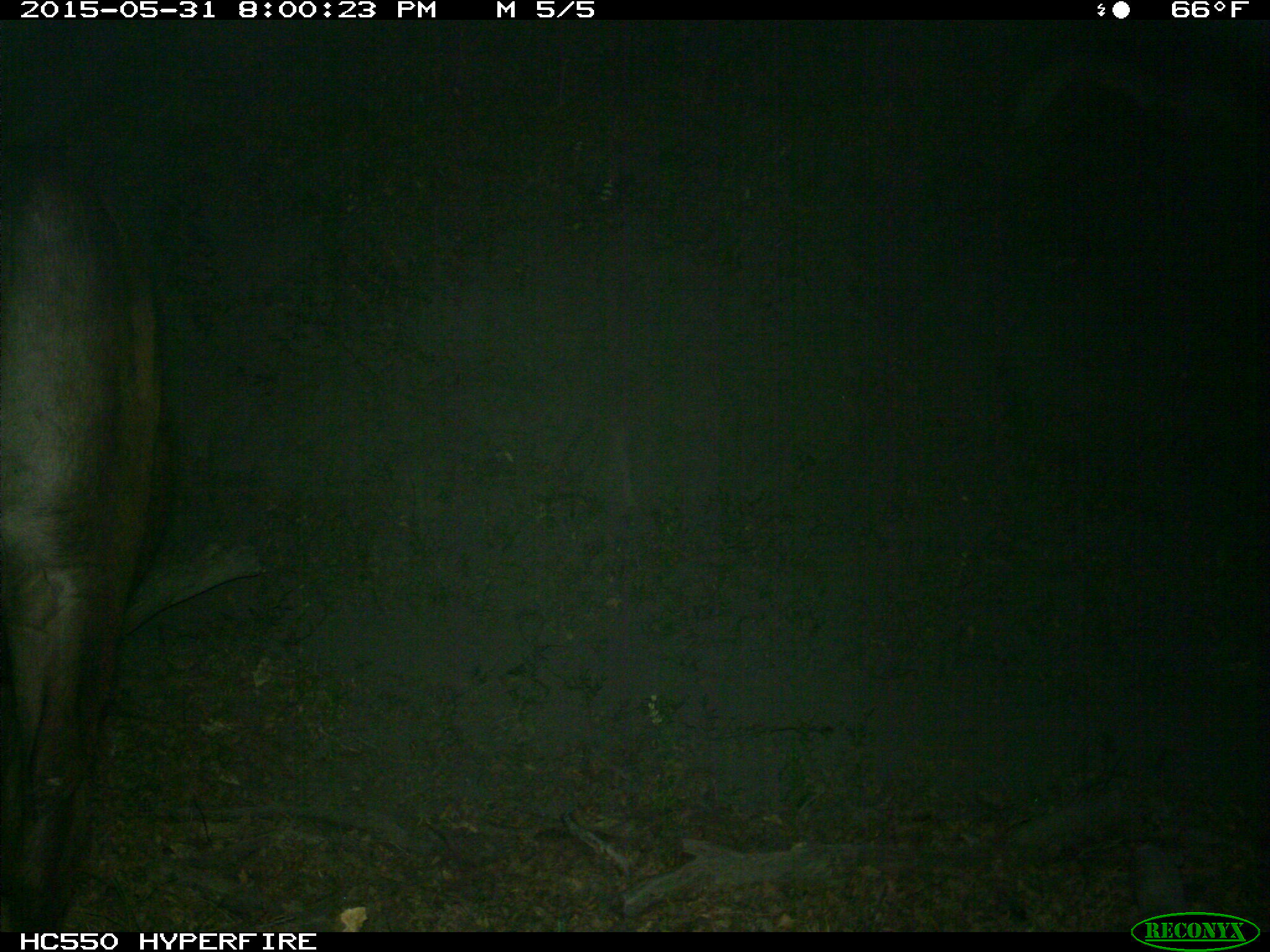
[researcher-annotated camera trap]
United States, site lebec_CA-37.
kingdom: Animalia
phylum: Chordata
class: Mammalia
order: Artiodactyla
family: Bovidae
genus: Bos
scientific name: Bos taurus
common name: domestic cow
Bos taurus (domestic cow).